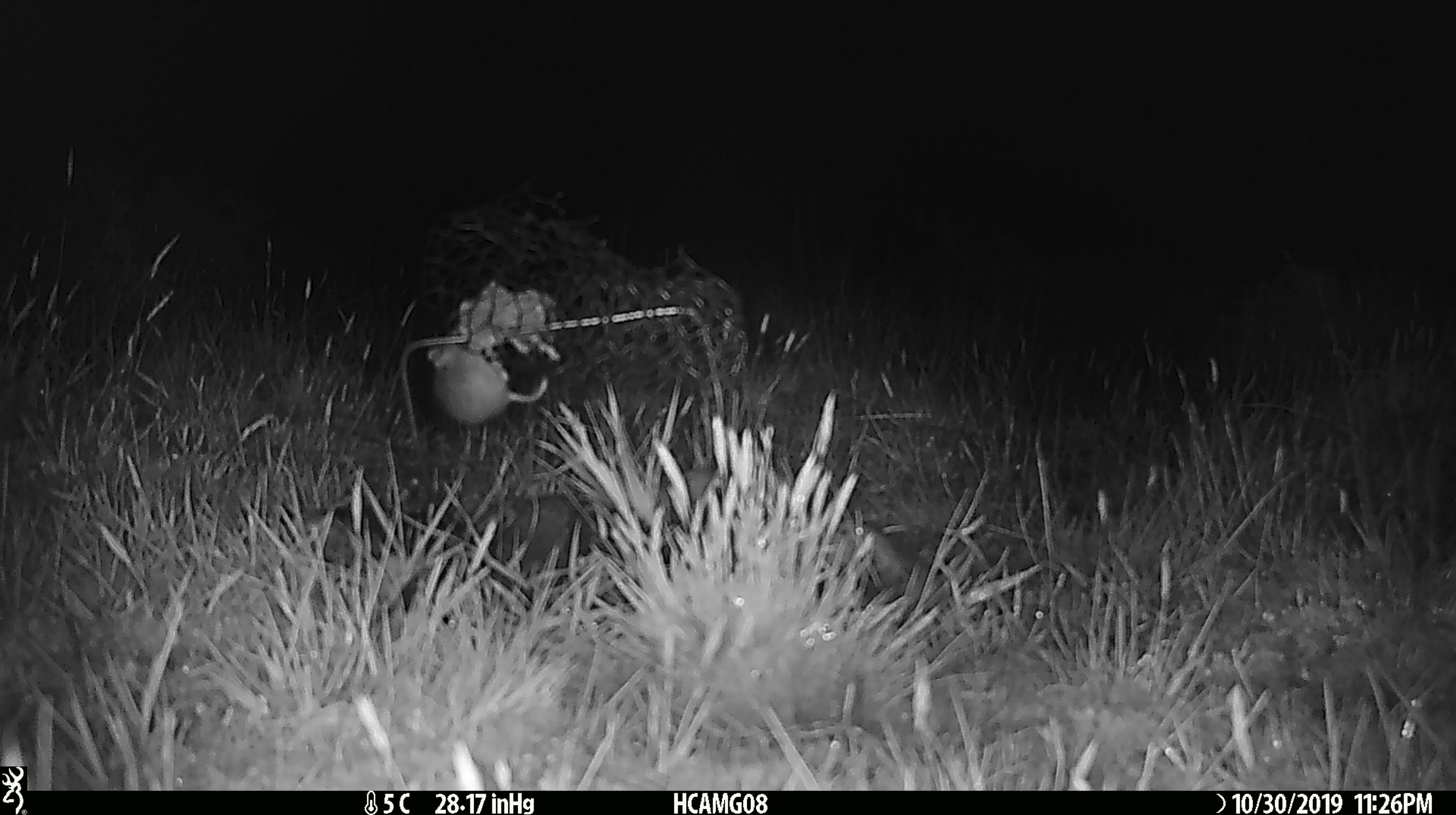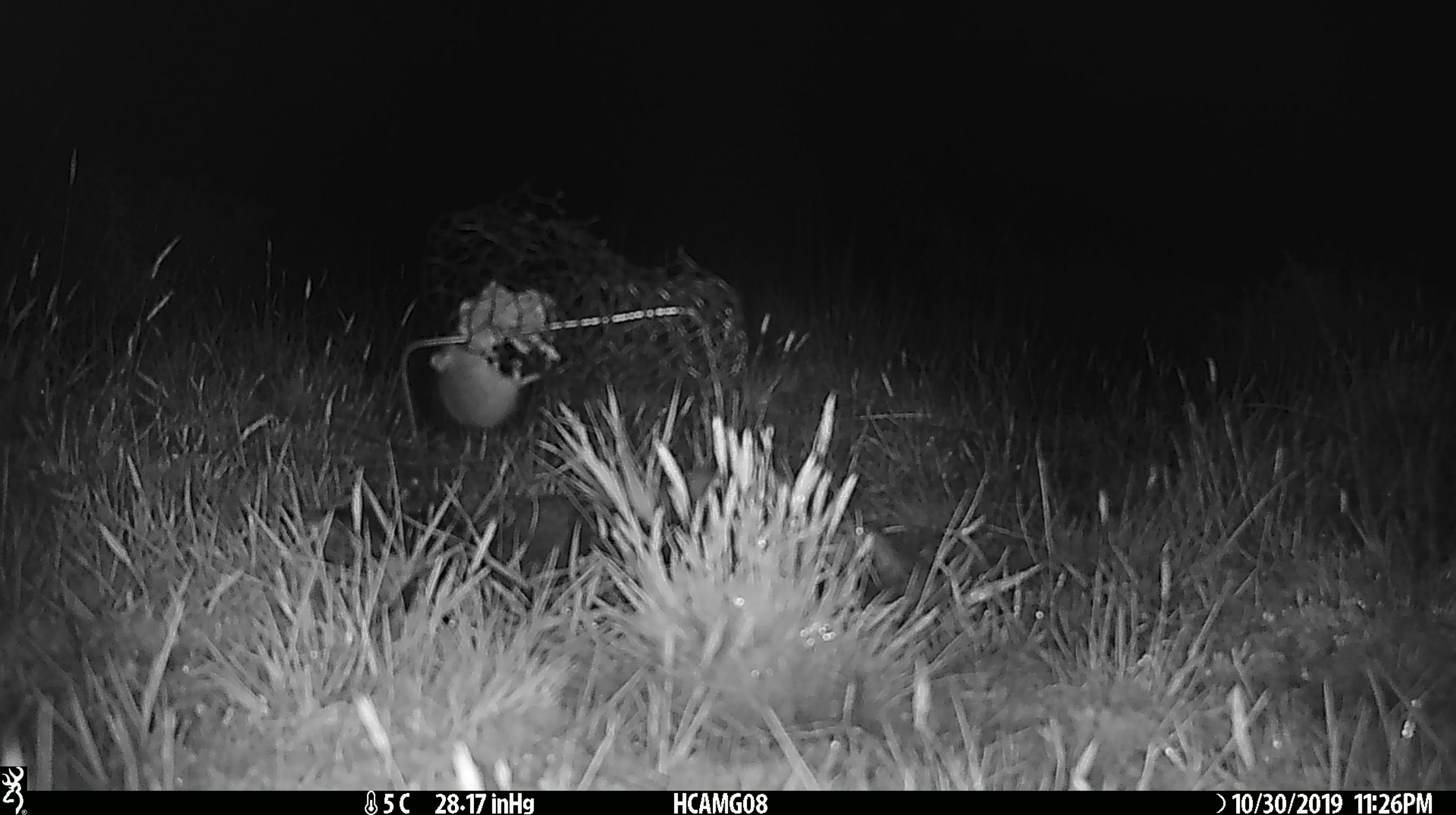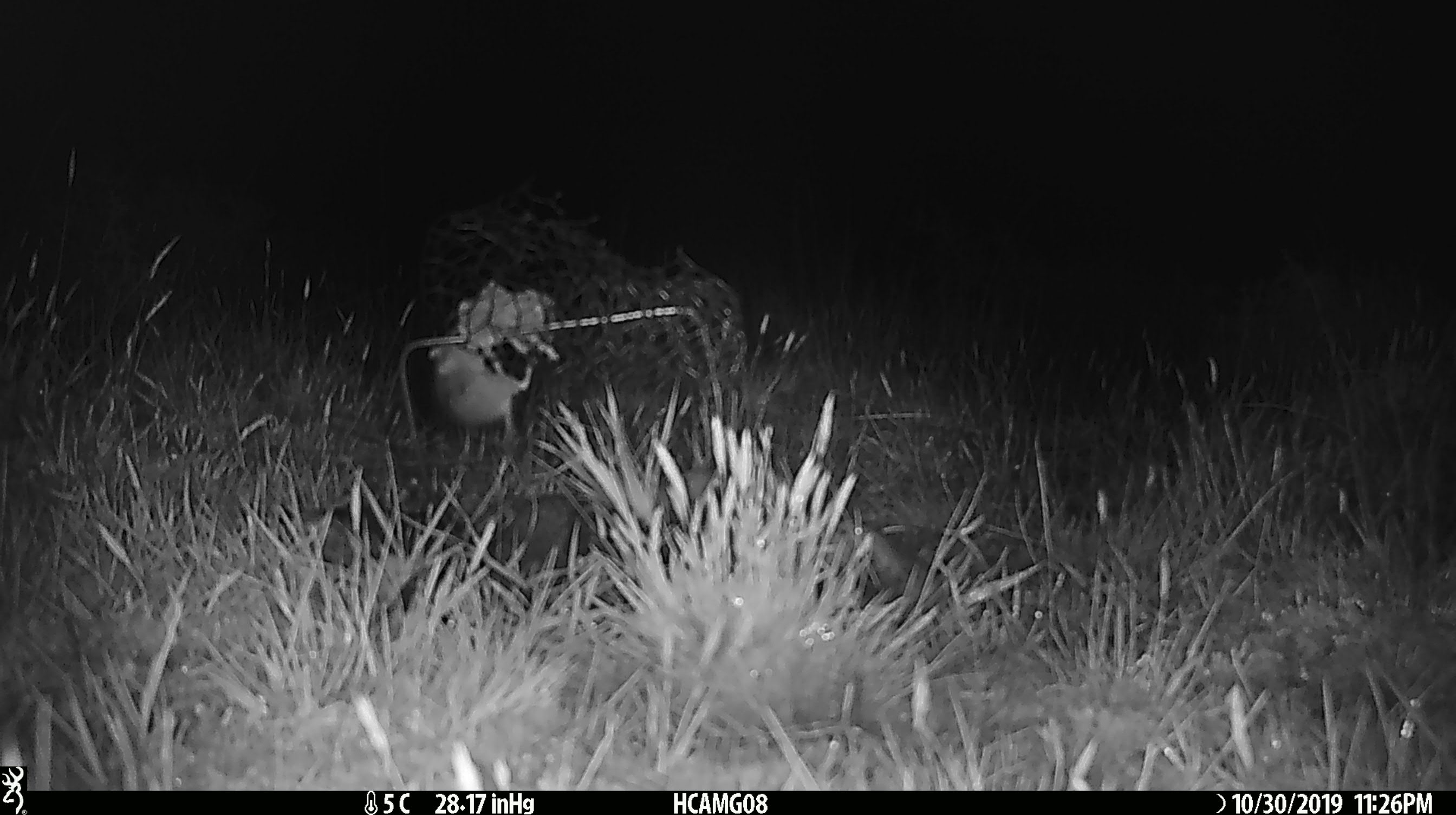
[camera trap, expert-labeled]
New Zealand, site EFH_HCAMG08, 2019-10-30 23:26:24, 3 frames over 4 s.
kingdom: Animalia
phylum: Chordata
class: Mammalia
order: Rodentia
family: Muridae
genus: Mus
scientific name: Mus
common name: mouse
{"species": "mouse (Mus)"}